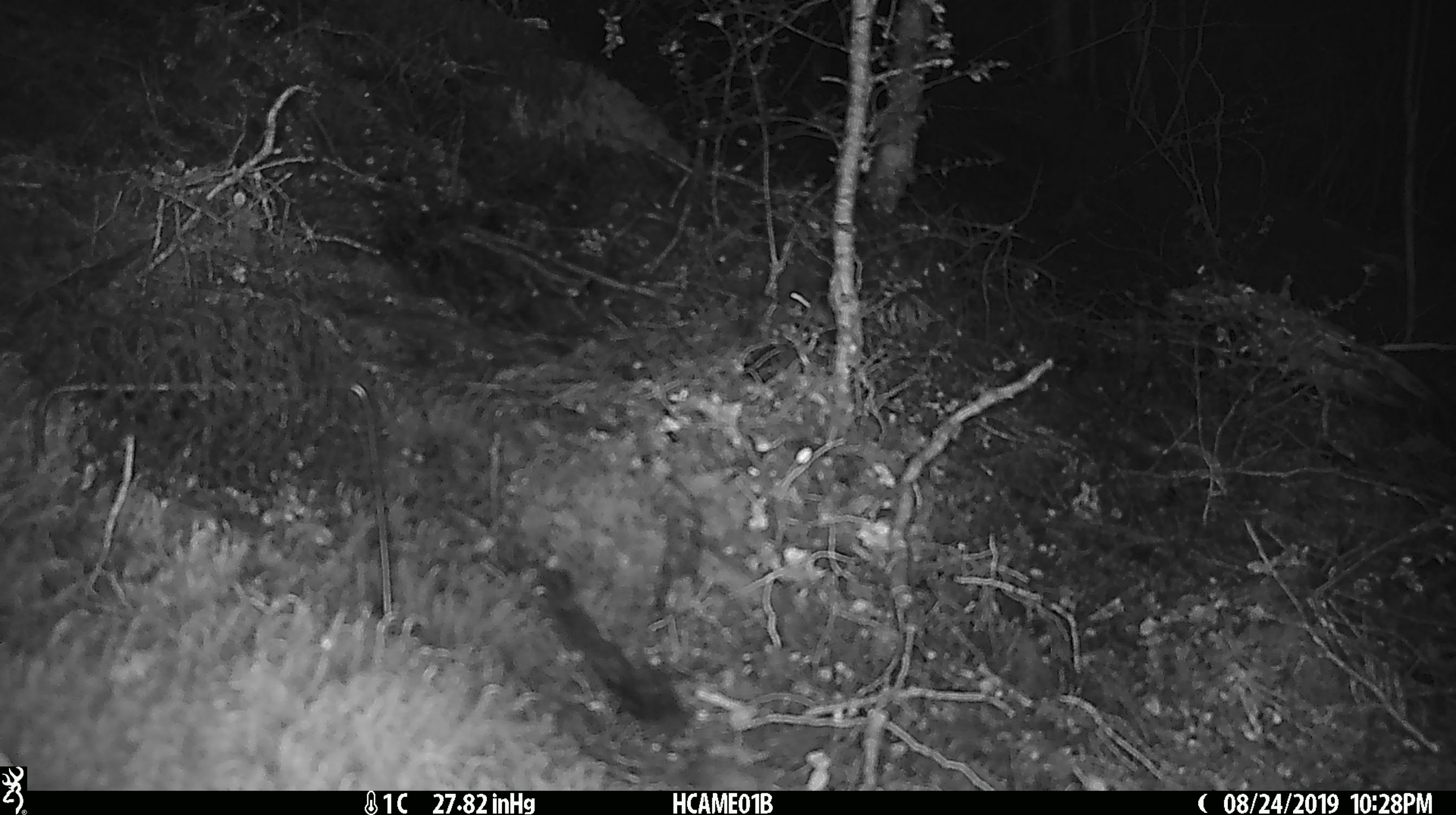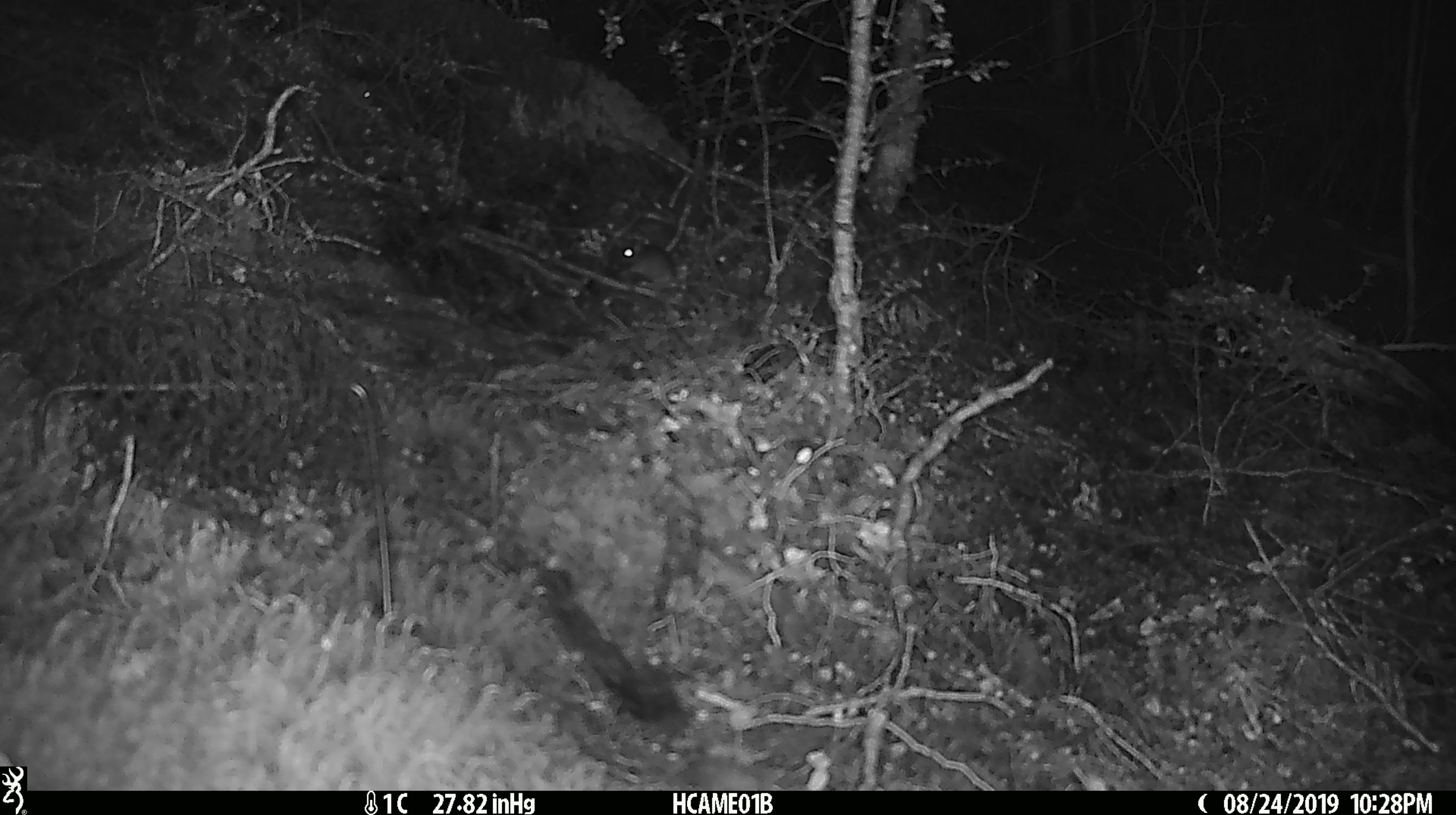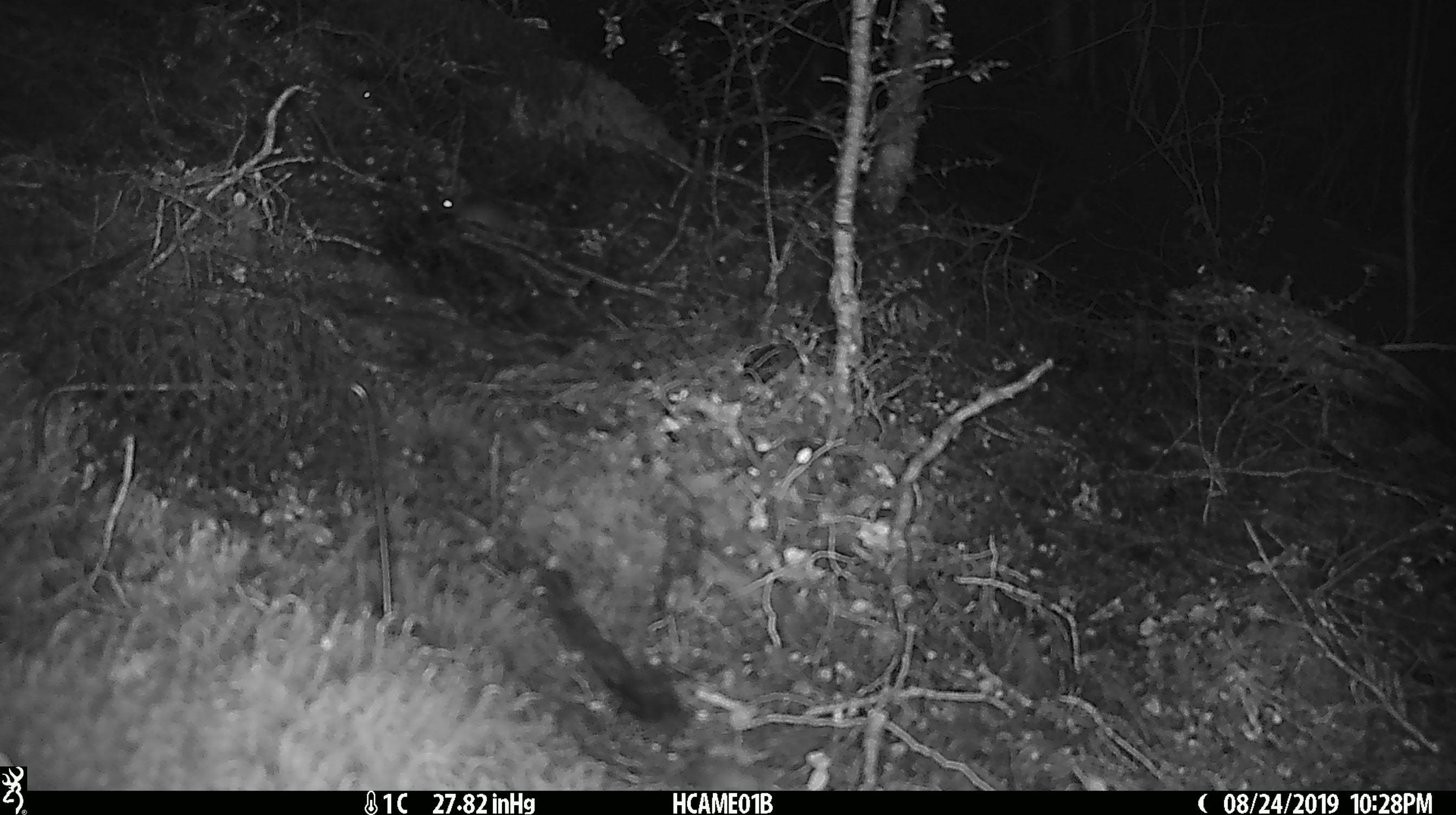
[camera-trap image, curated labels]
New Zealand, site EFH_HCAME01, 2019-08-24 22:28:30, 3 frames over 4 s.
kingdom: Animalia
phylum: Chordata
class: Mammalia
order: Rodentia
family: Muridae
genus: Mus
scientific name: Mus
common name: mouse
Mouse (Mus).